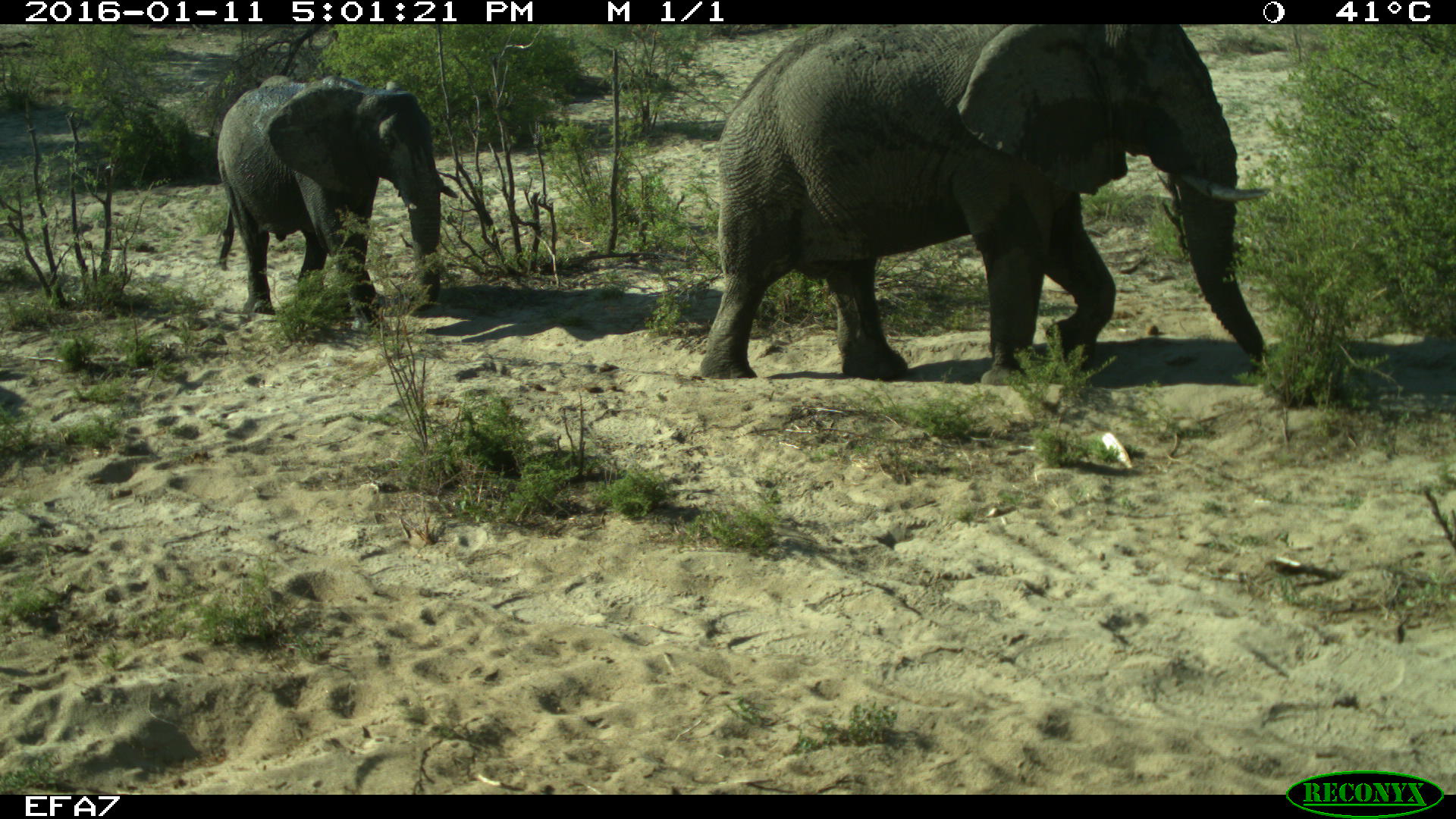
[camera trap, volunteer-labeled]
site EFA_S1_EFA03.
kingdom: Animalia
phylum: Chordata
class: Mammalia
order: Proboscidea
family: Elephantidae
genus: Loxodonta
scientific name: Loxodonta africana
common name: african bush elephant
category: elephant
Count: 2.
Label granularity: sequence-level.